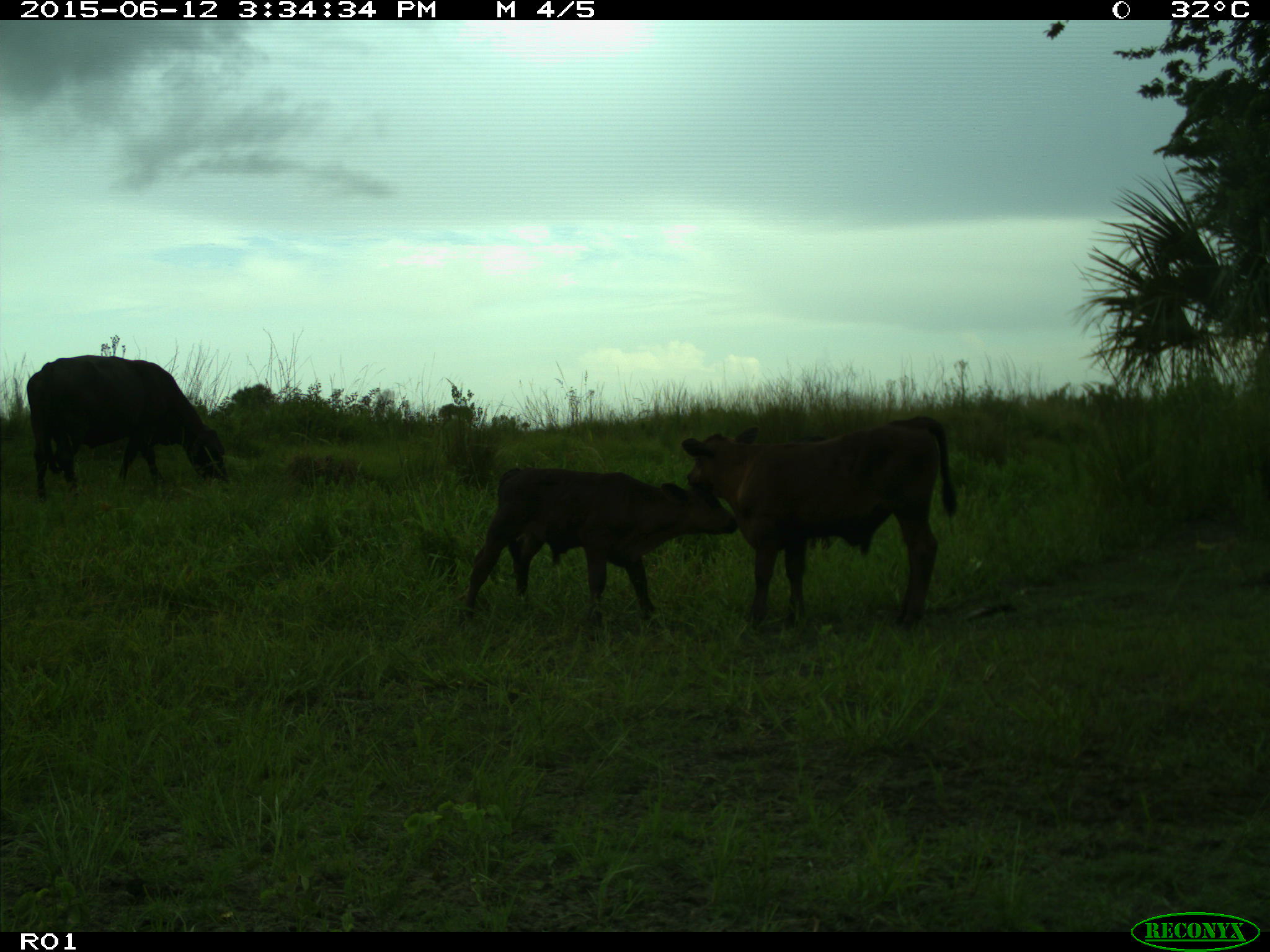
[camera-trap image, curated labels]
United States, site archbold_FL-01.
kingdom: Animalia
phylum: Chordata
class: Mammalia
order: Artiodactyla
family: Bovidae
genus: Bos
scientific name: Bos taurus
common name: domestic cow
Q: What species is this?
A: Bos taurus (domestic cow).